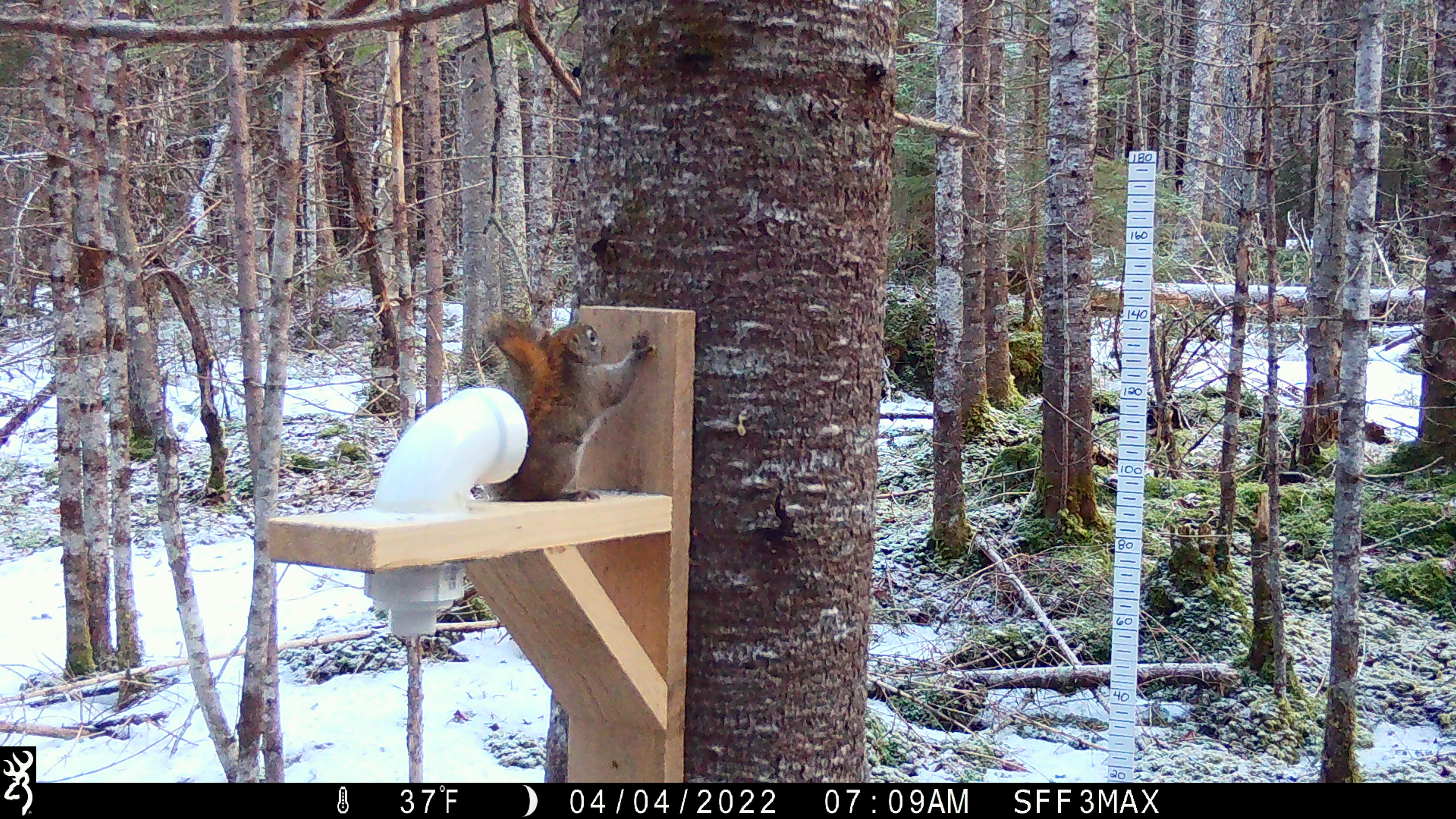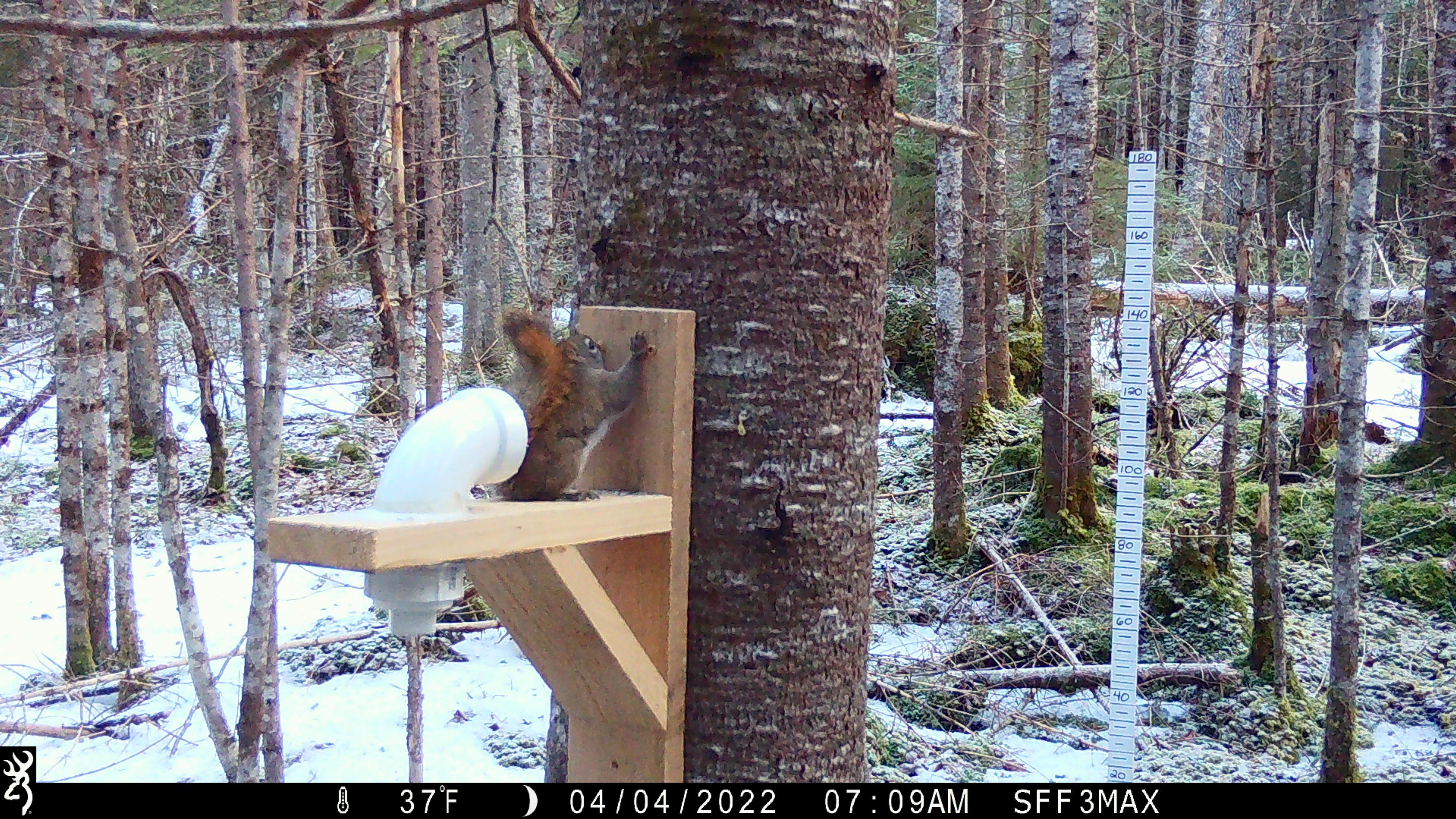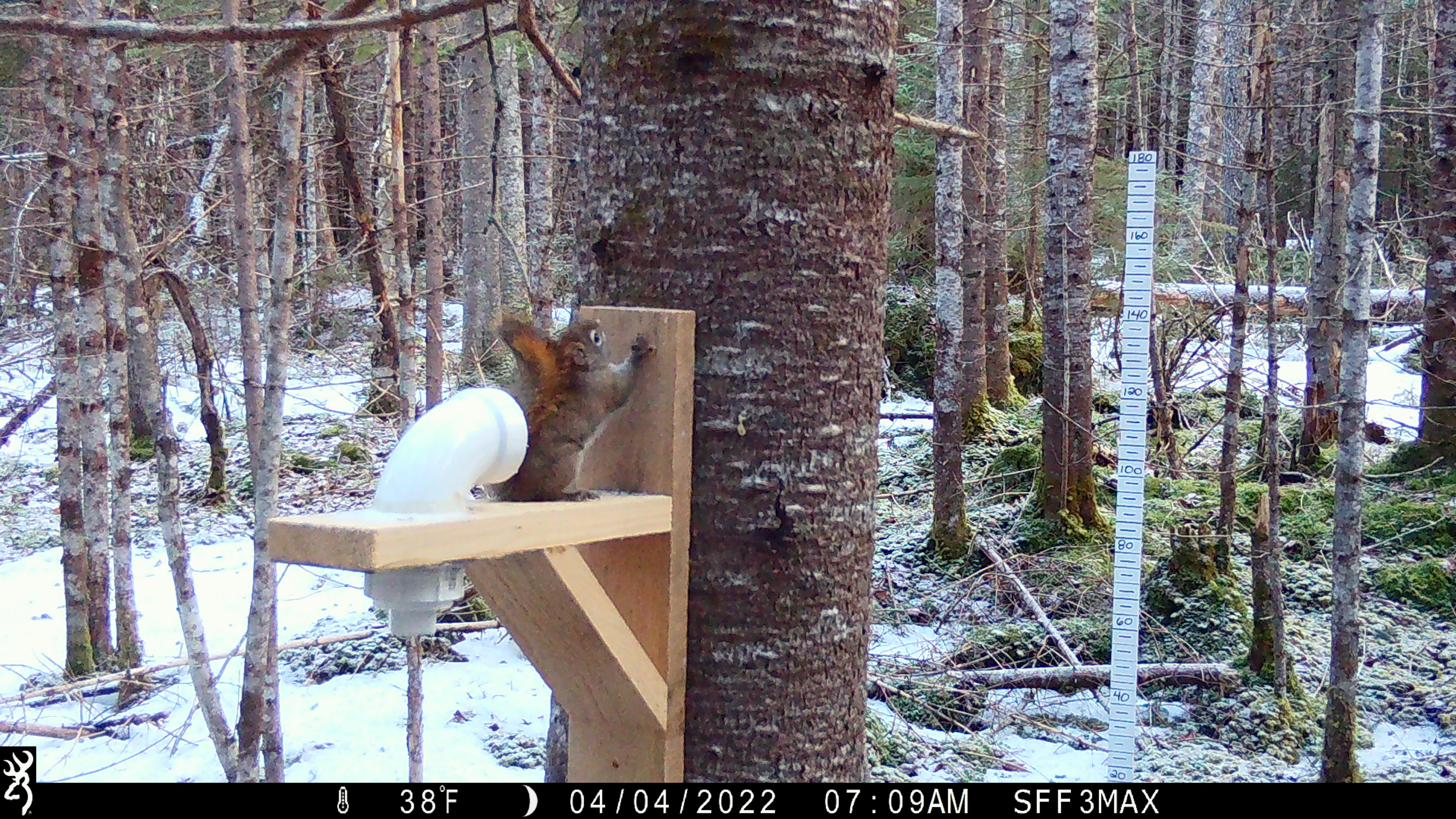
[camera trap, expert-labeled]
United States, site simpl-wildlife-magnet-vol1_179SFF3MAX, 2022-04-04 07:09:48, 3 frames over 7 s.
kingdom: Animalia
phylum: Chordata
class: Mammalia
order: Rodentia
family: Sciuridae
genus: Tamiasciurus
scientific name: Tamiasciurus hudsonicus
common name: red squirrel